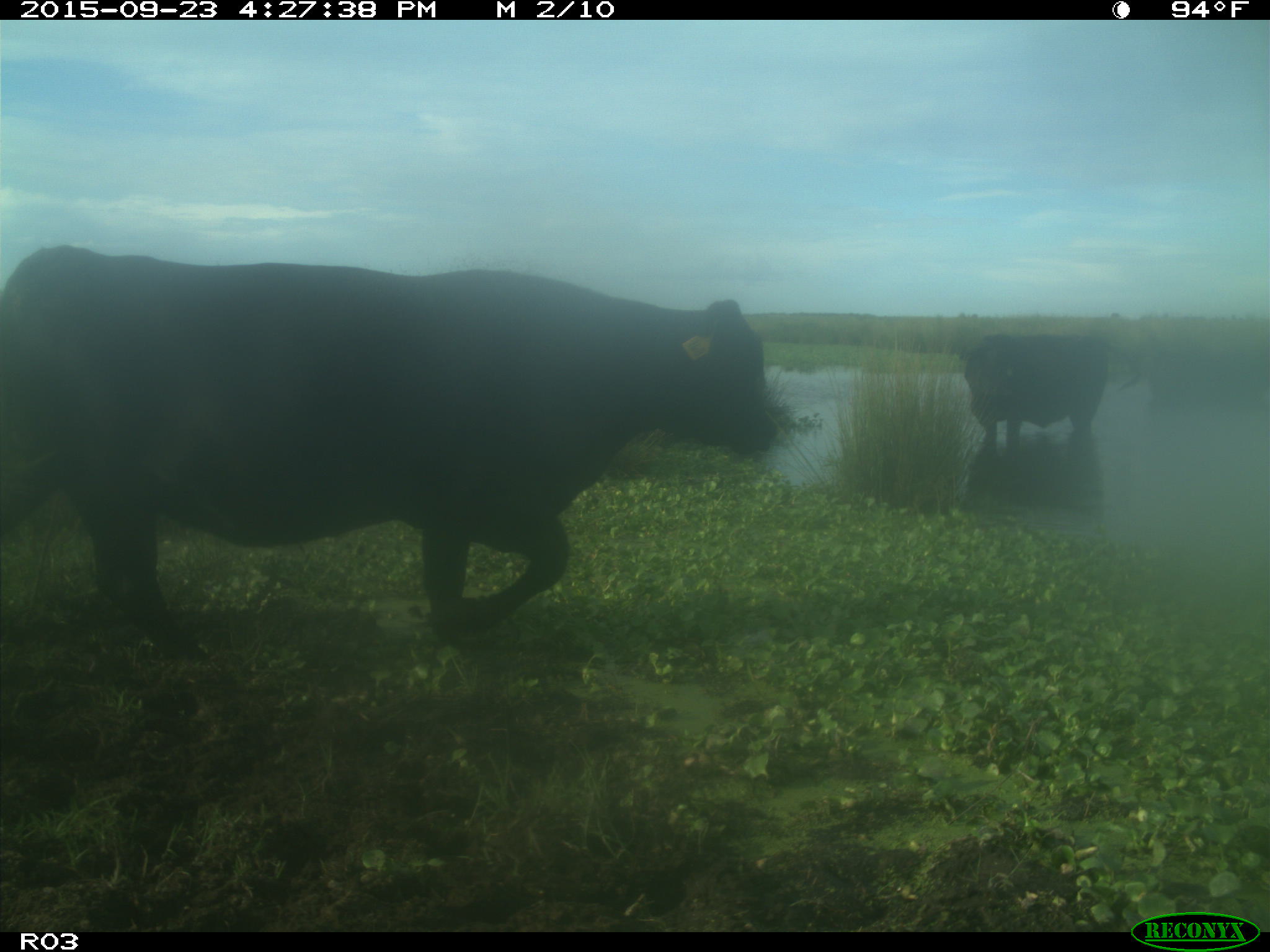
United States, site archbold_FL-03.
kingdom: Animalia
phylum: Chordata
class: Mammalia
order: Artiodactyla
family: Bovidae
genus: Bos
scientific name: Bos taurus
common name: domestic cow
Bos taurus (domestic cow).